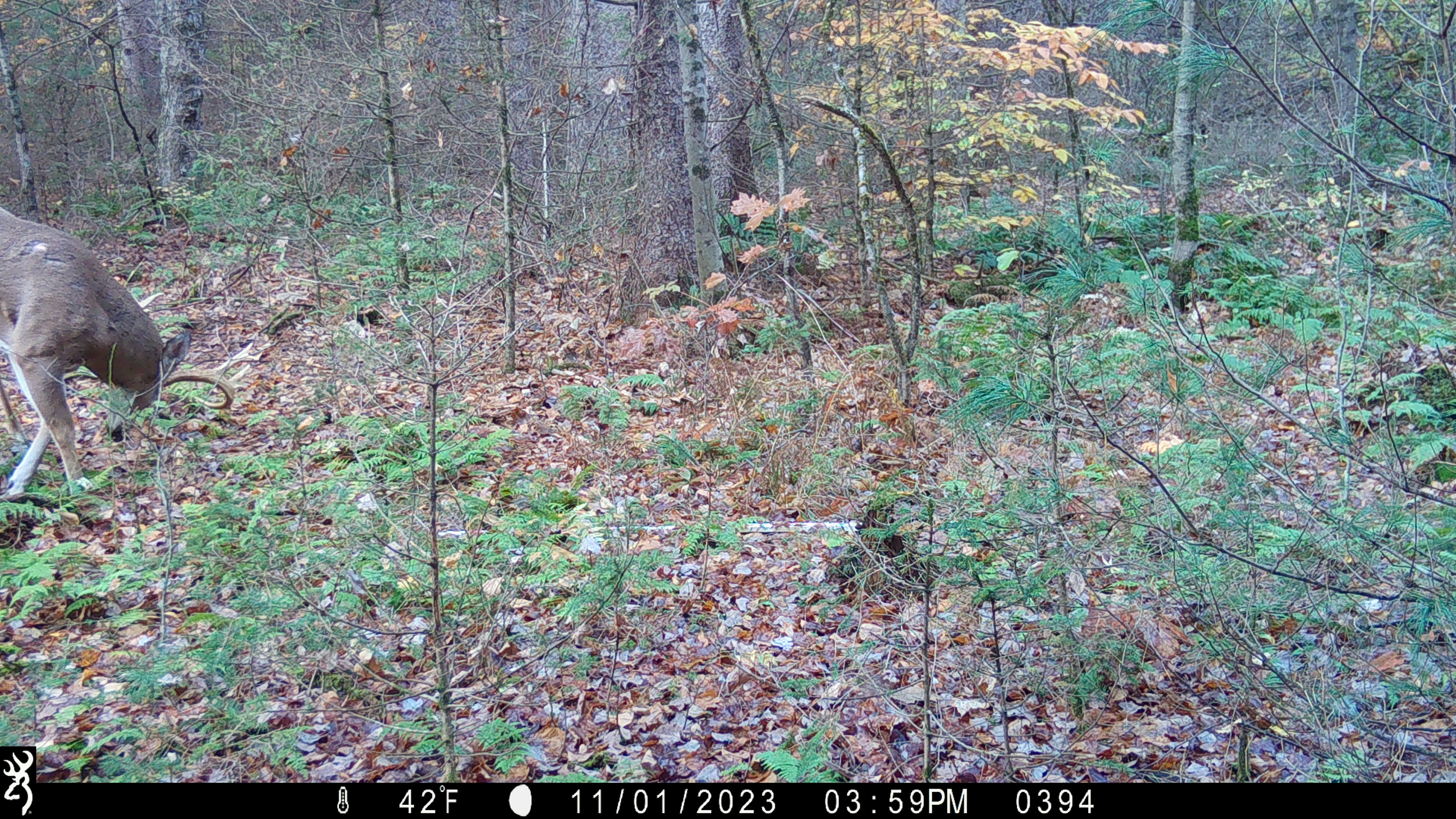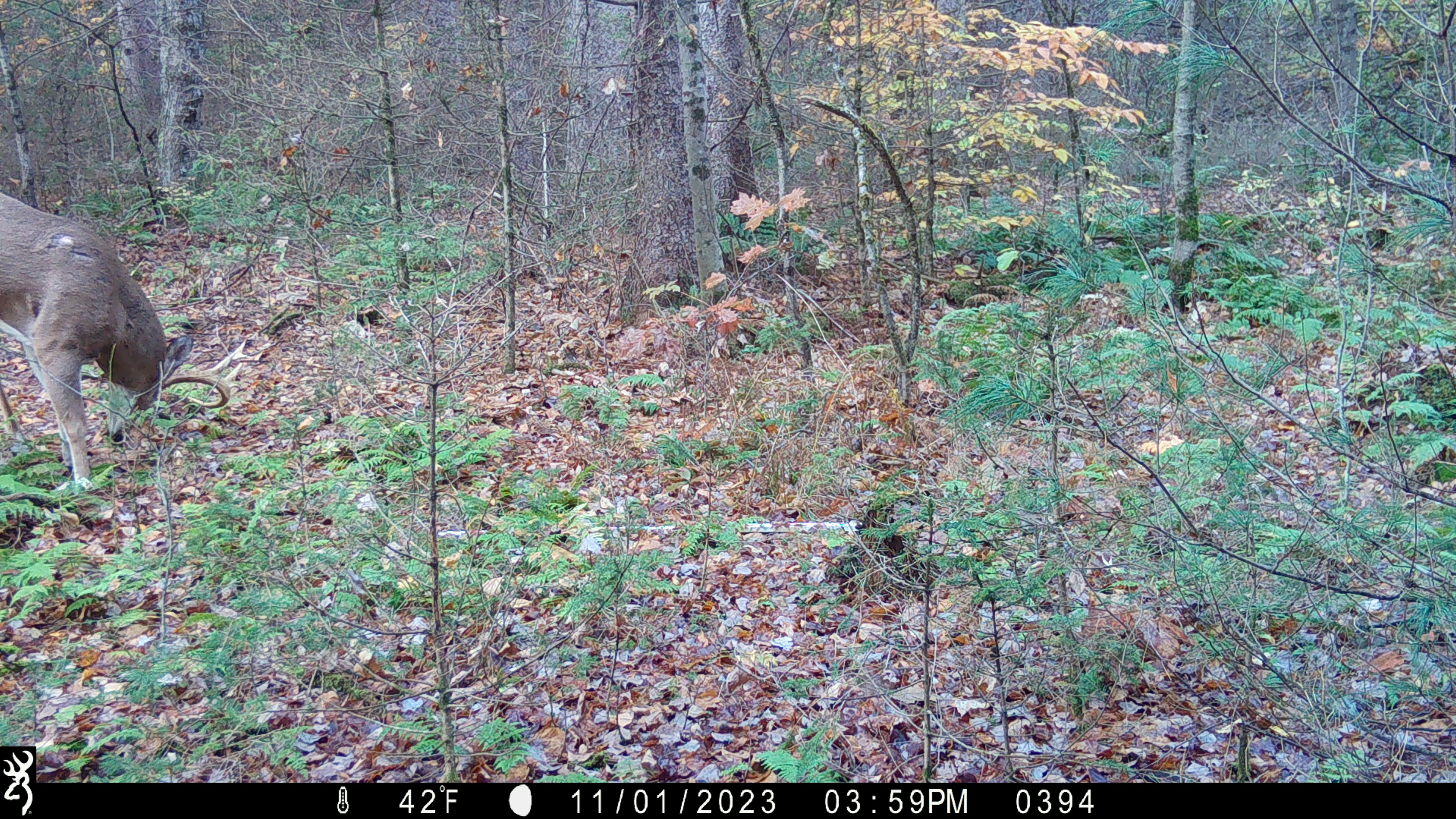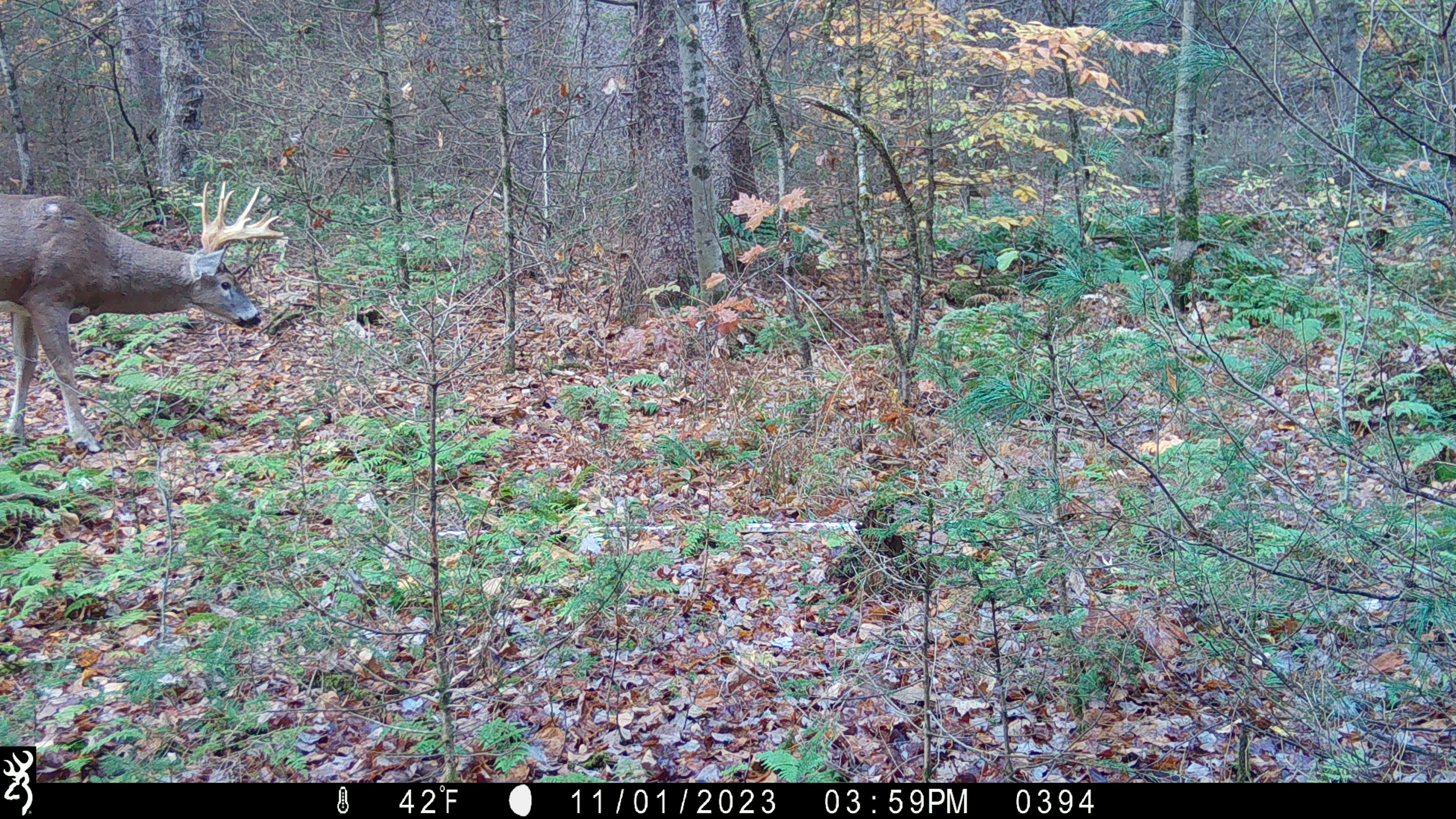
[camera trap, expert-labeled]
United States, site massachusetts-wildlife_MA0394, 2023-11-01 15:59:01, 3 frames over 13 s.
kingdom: Animalia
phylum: Chordata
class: Mammalia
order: Artiodactyla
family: Cervidae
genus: Odocoileus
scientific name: Odocoileus virginianus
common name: white-tailed deer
White-tailed deer (Odocoileus virginianus).